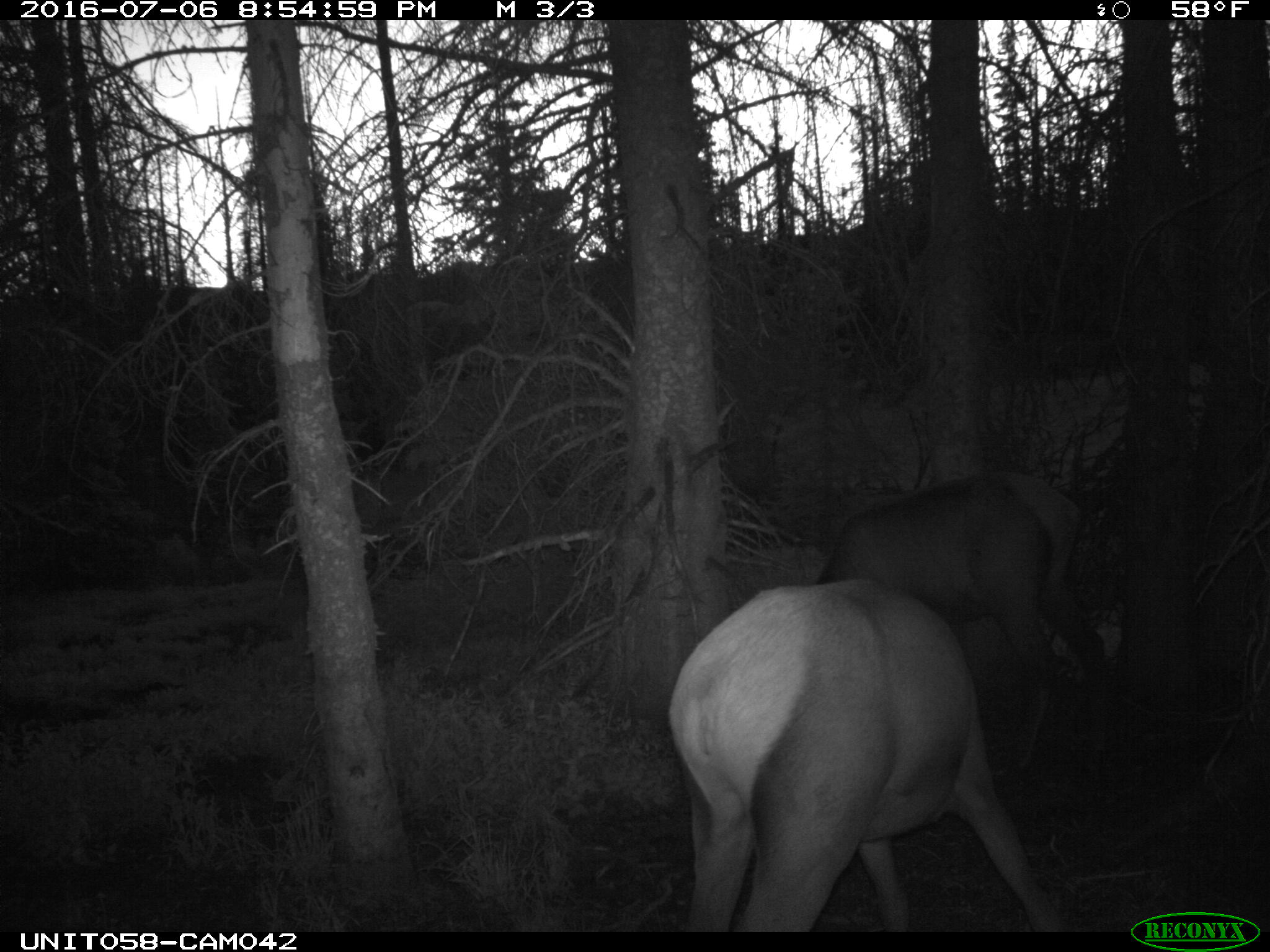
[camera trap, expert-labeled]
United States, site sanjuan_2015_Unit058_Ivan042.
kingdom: Animalia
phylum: Chordata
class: Mammalia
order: Artiodactyla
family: Cervidae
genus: Cervus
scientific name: Cervus elaphus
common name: red deer